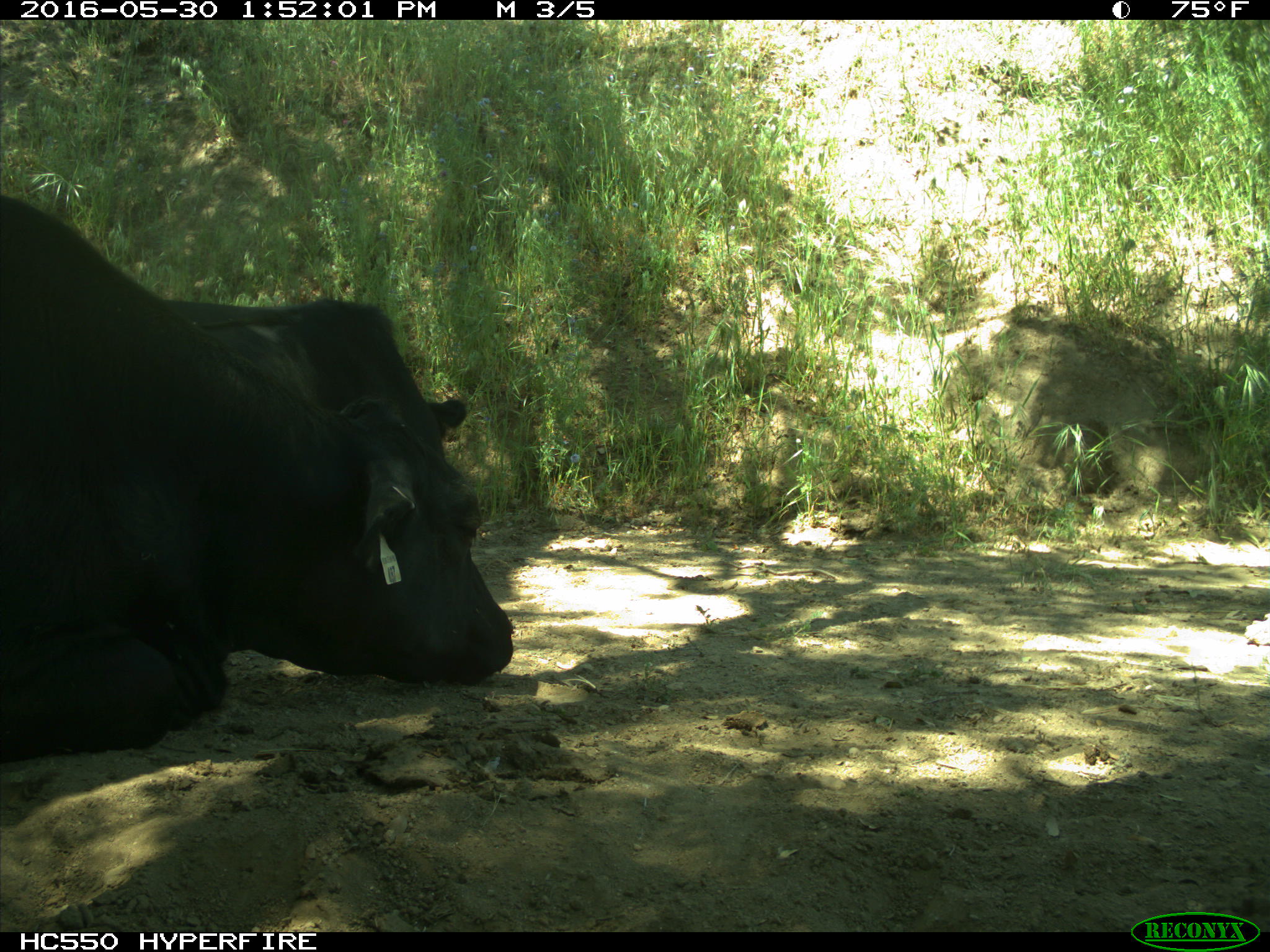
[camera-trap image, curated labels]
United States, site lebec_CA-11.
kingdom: Animalia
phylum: Chordata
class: Mammalia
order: Artiodactyla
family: Bovidae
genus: Bos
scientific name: Bos taurus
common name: domestic cow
Bos taurus (domestic cow).